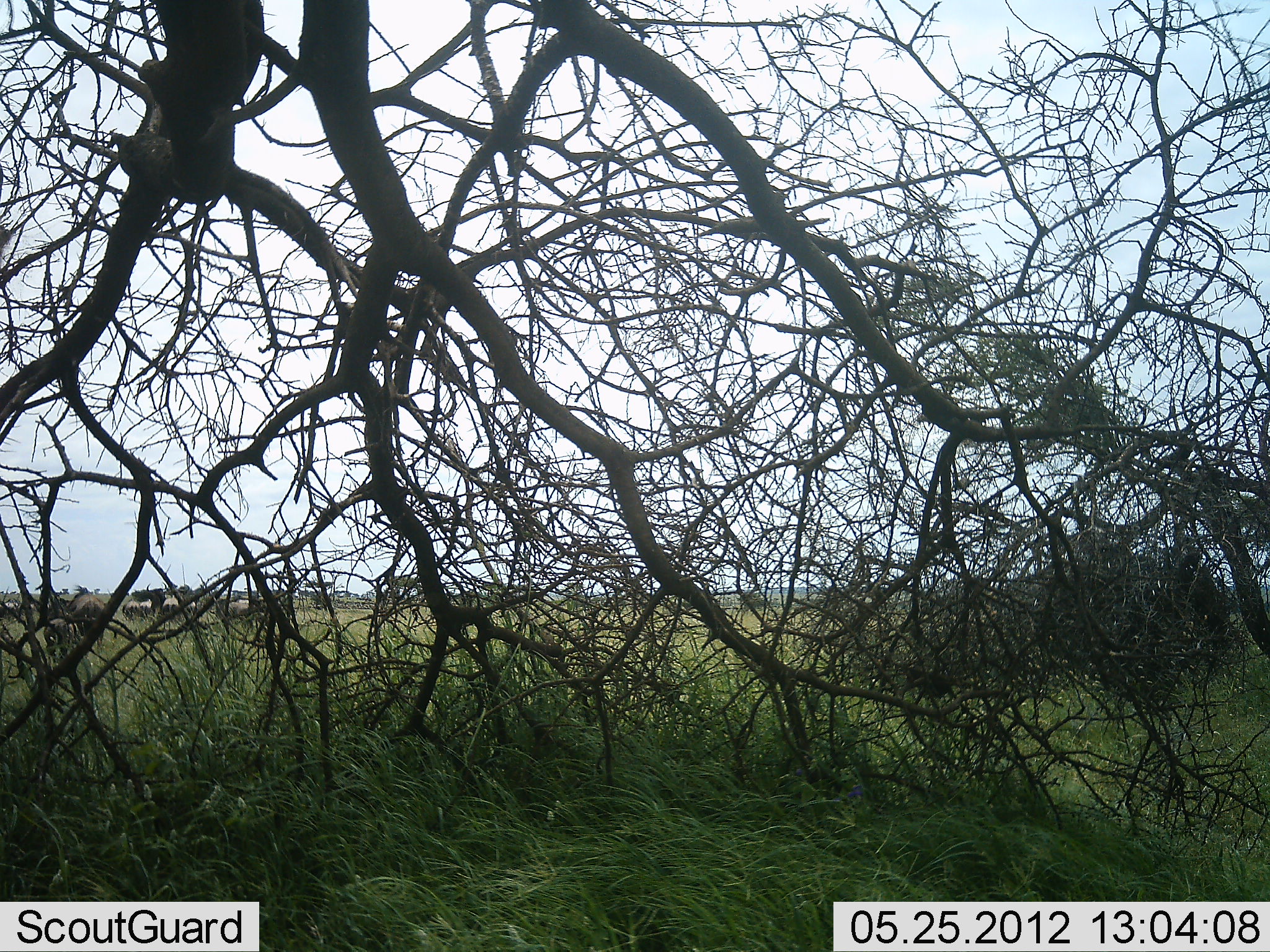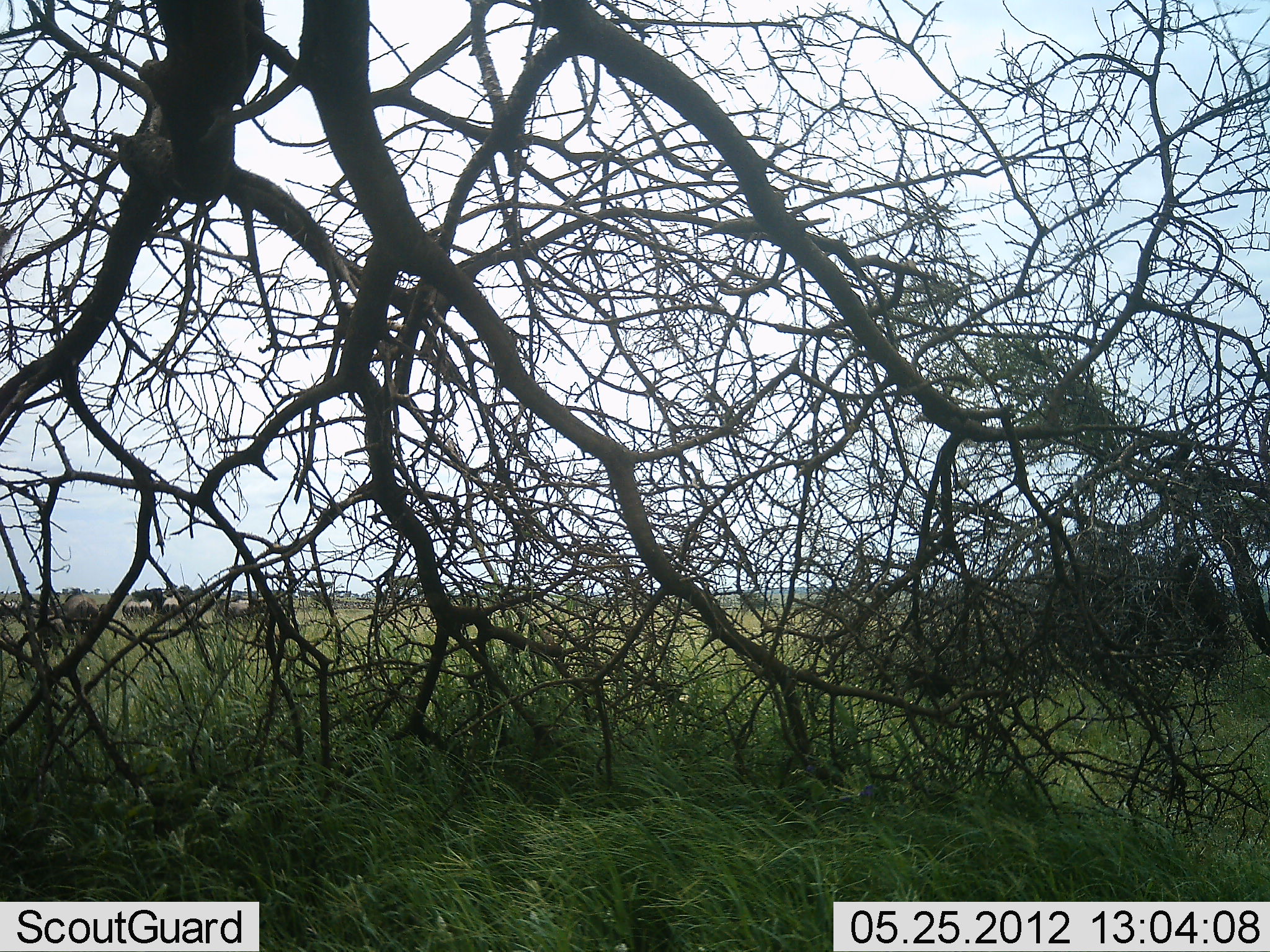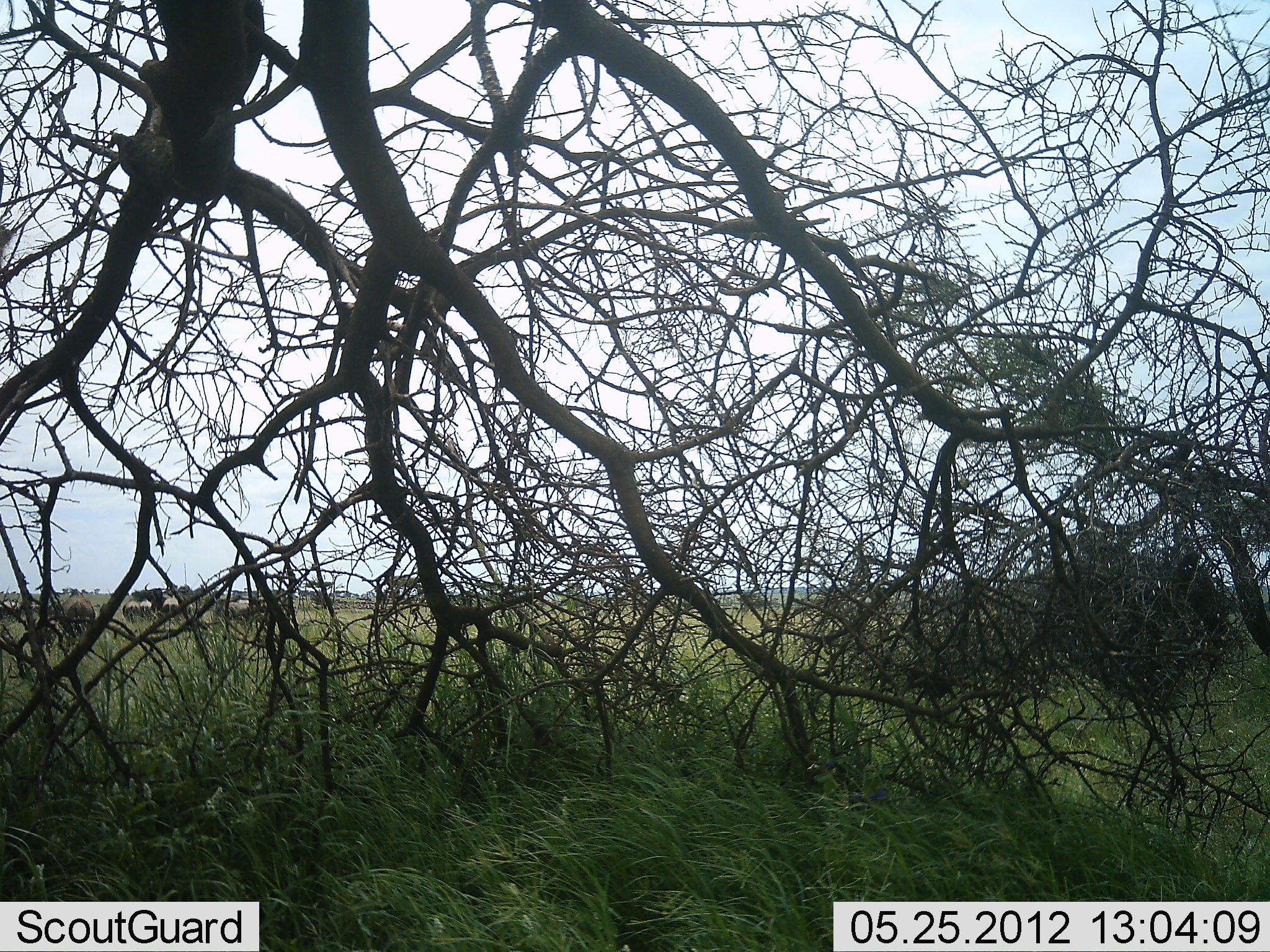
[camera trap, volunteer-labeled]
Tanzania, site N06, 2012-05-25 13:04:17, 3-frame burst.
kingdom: Animalia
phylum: Chordata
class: Mammalia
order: Artiodactyla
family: Bovidae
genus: Connochaetes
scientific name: Connochaetes taurinus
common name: blue wildebeest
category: wildebeest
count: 6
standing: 50%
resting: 0%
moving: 50%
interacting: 0%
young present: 10%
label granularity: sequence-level